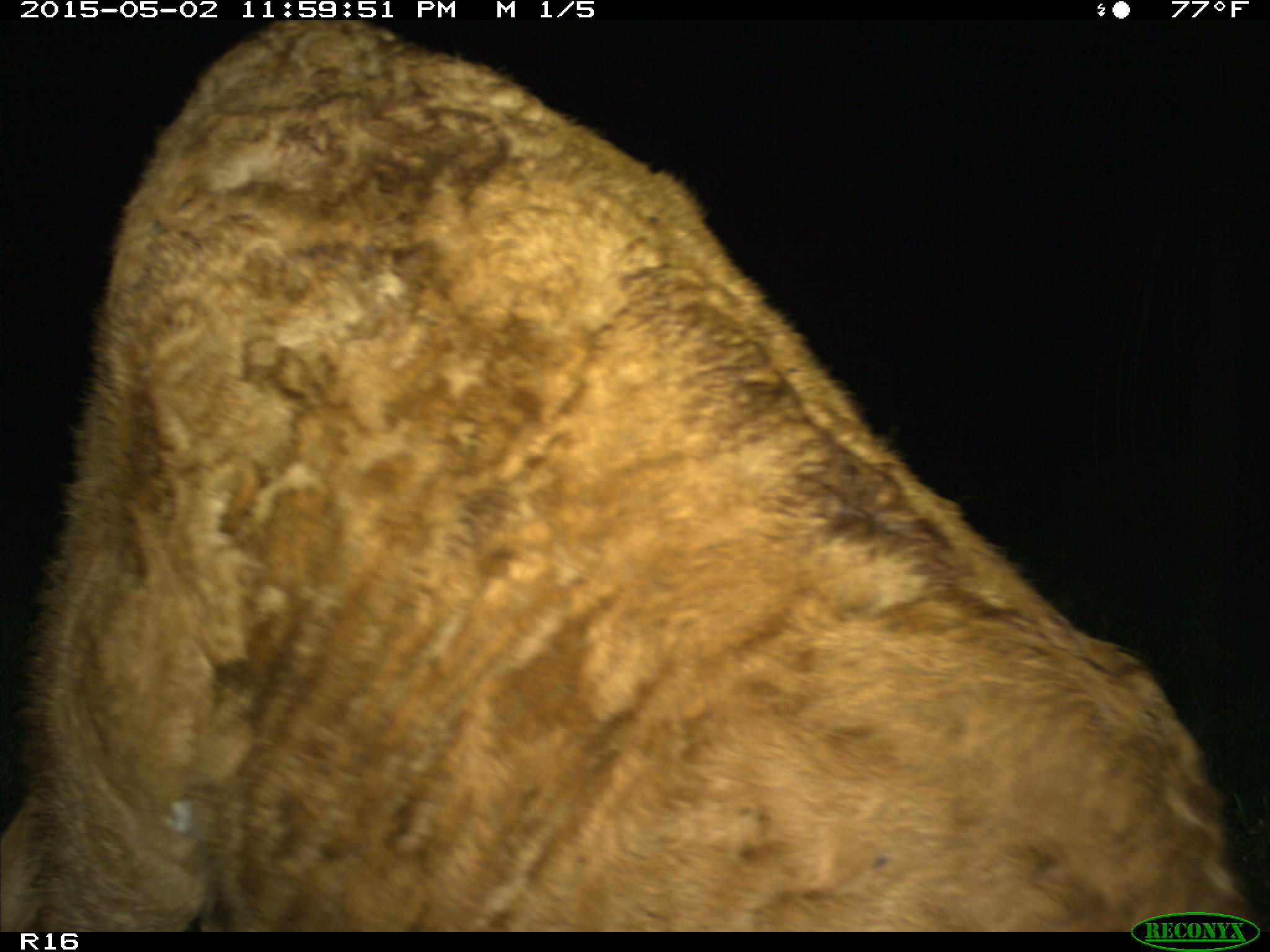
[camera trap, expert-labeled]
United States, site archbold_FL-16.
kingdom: Animalia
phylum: Chordata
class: Mammalia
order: Artiodactyla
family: Bovidae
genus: Bos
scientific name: Bos taurus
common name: domestic cow